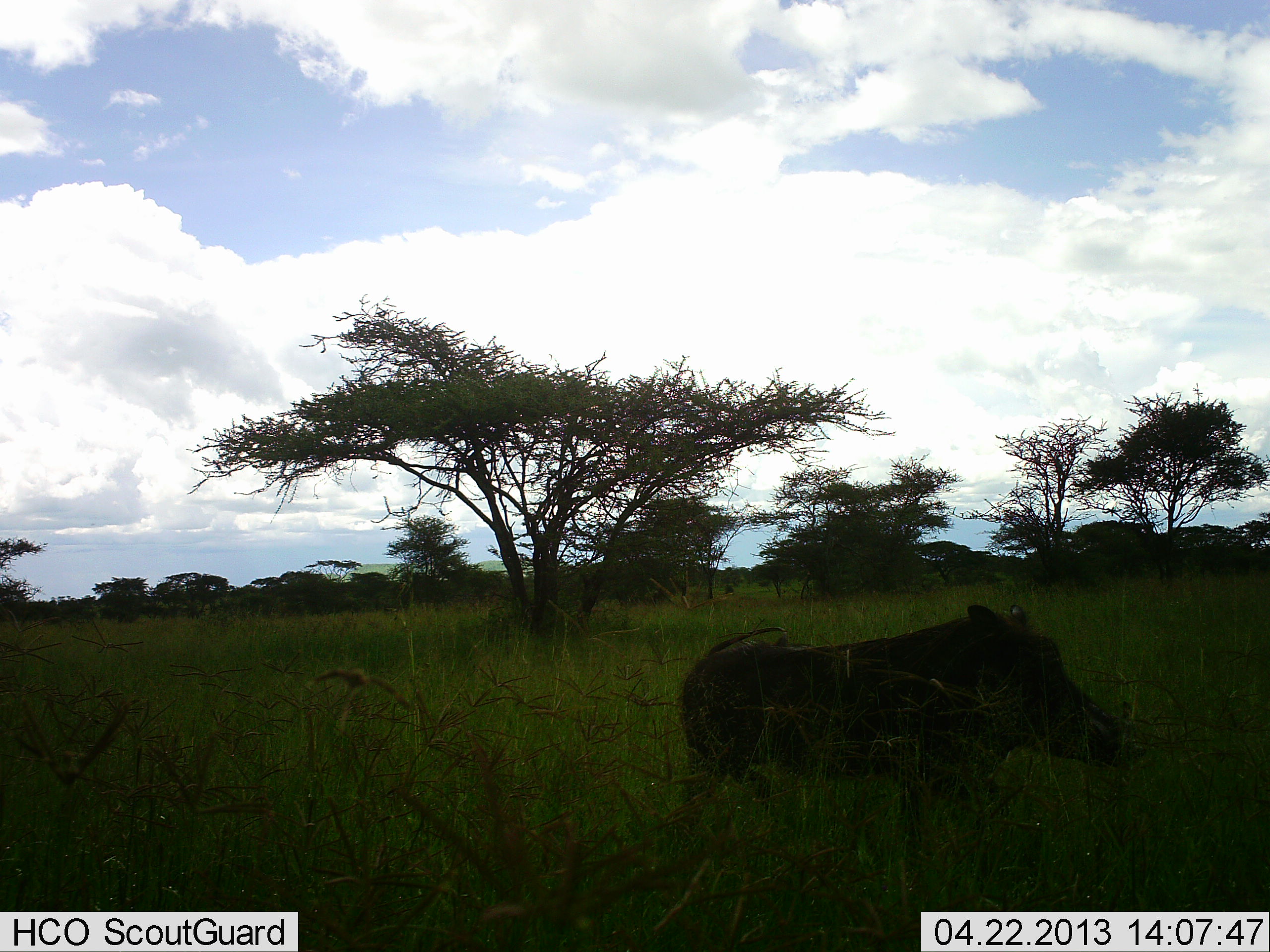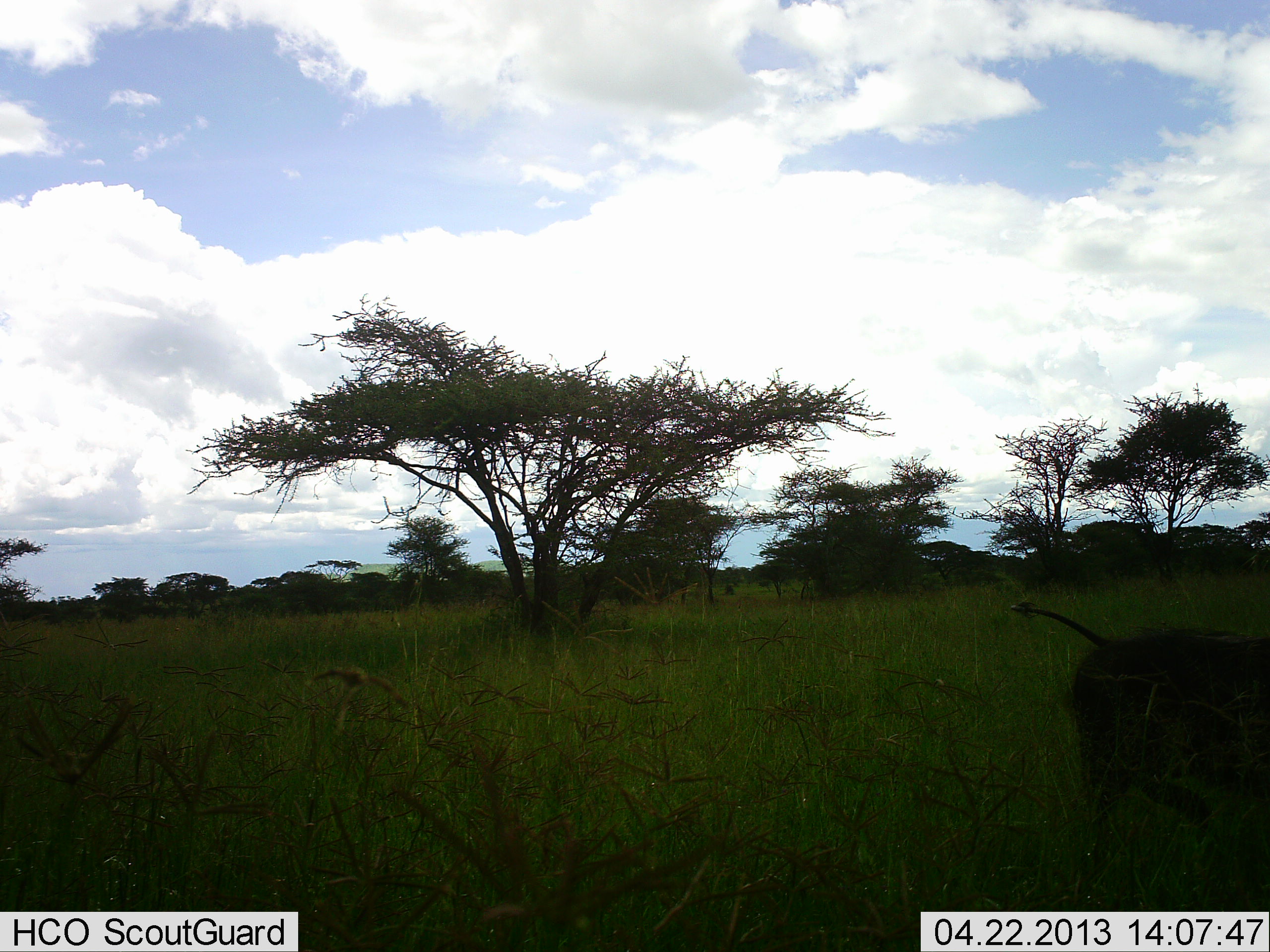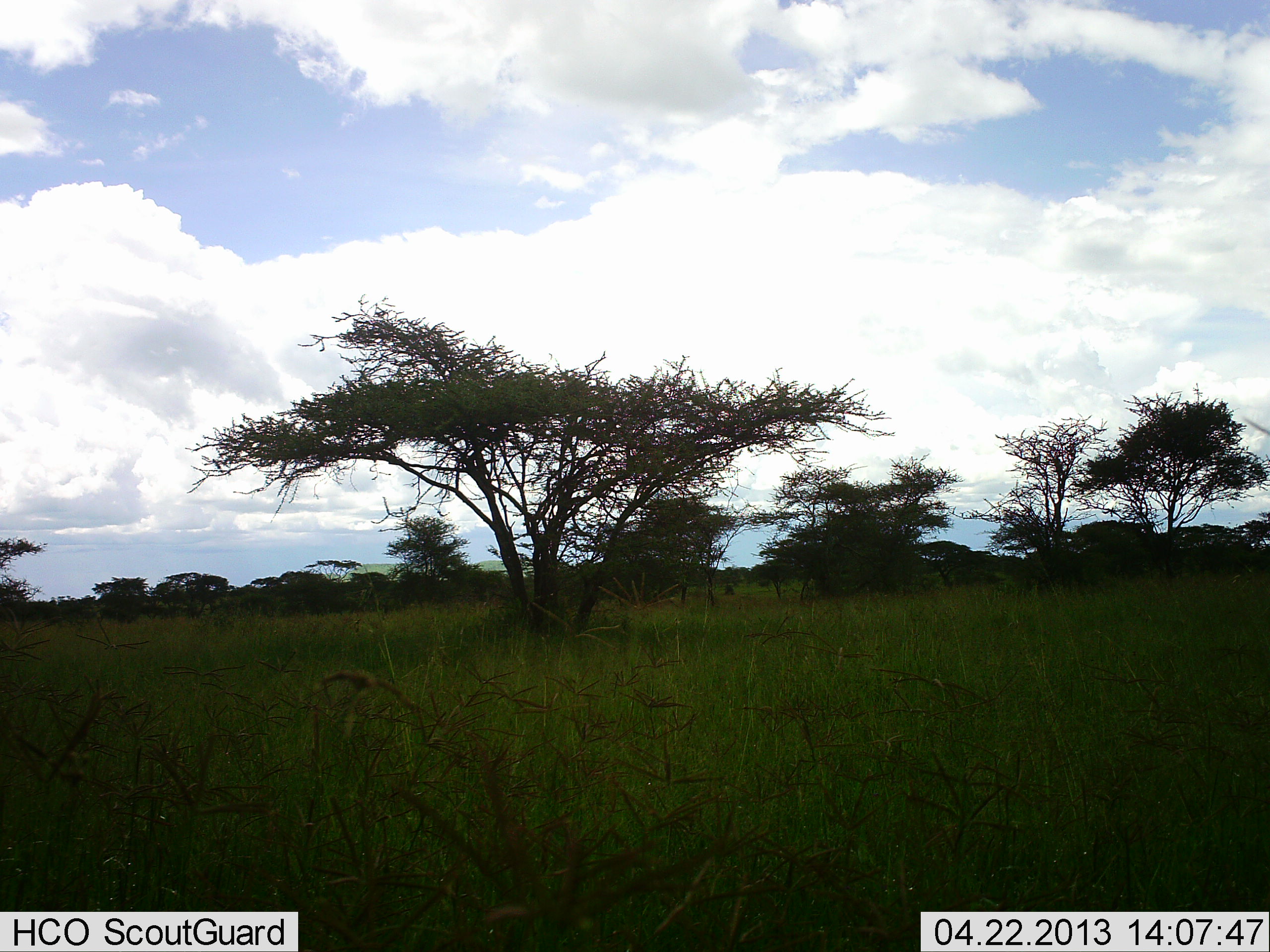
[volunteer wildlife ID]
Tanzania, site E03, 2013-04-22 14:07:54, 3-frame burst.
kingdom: Animalia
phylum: Chordata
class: Mammalia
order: Artiodactyla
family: Suidae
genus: Phacochoerus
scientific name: Phacochoerus africanus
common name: warthog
Warthog (Phacochoerus africanus), count 1. Behavior (volunteer vote fractions): standing 9%, resting 0%, moving 91%, interacting 0%. Young present (vote fraction): 0%. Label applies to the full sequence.